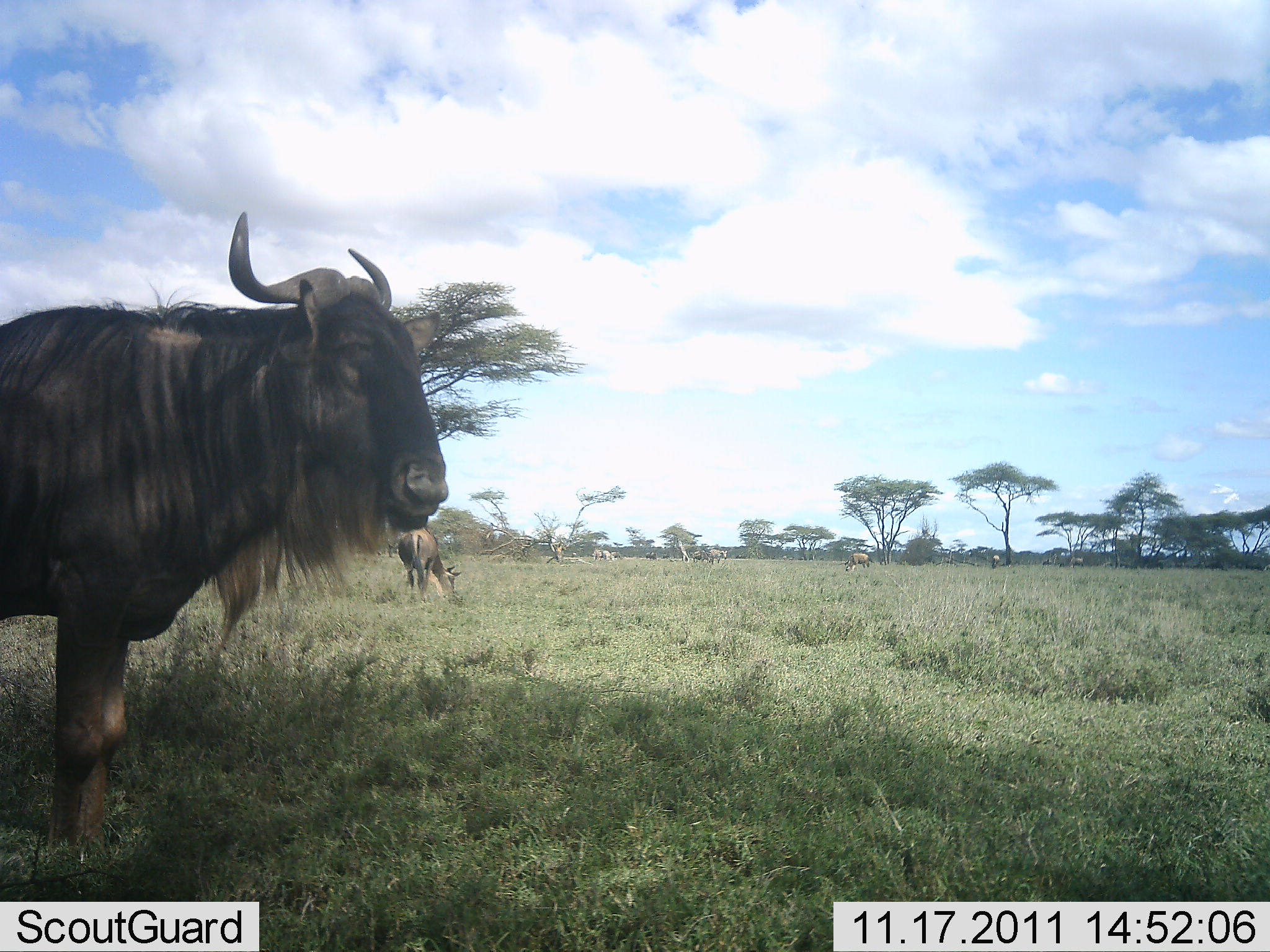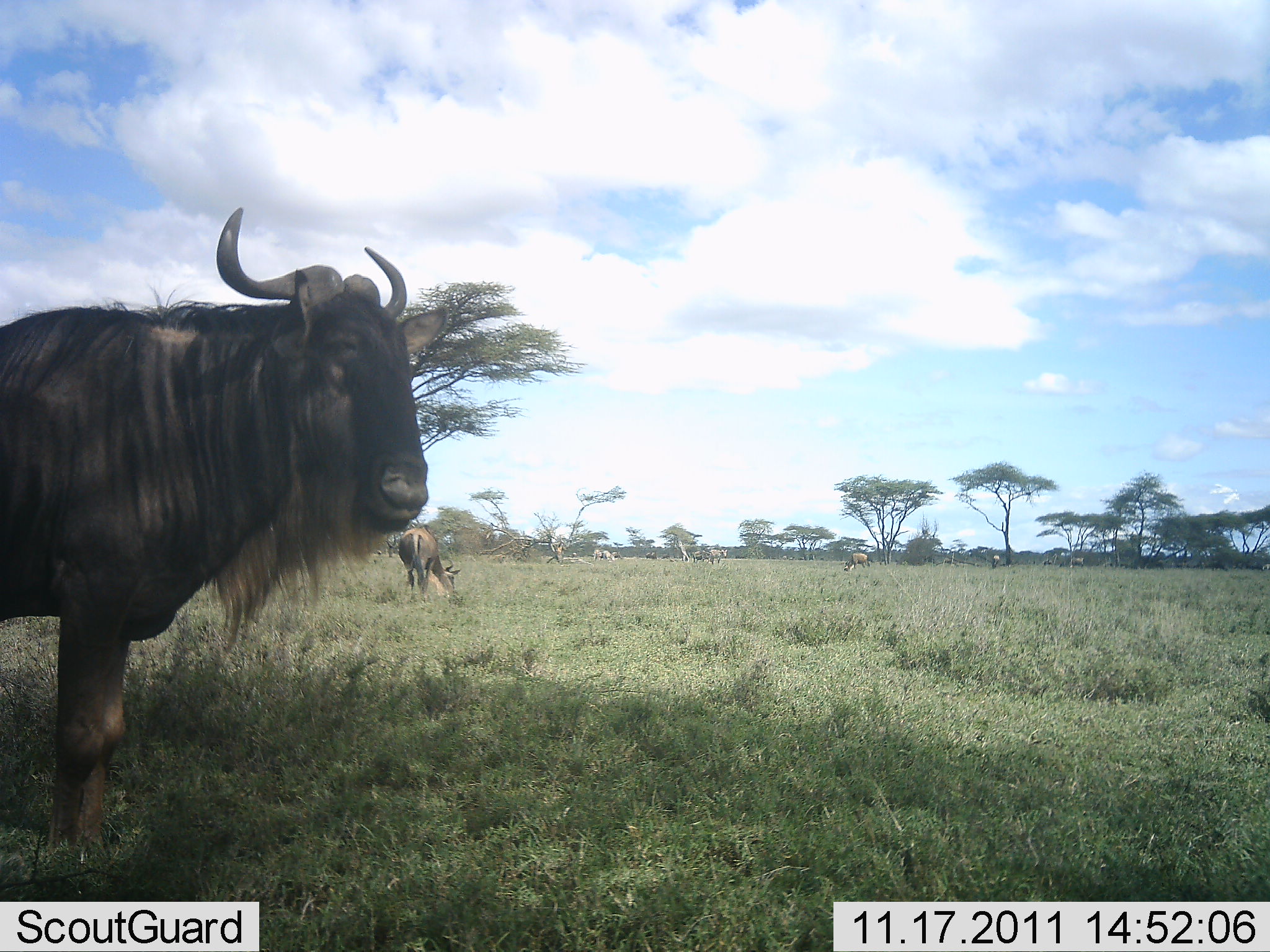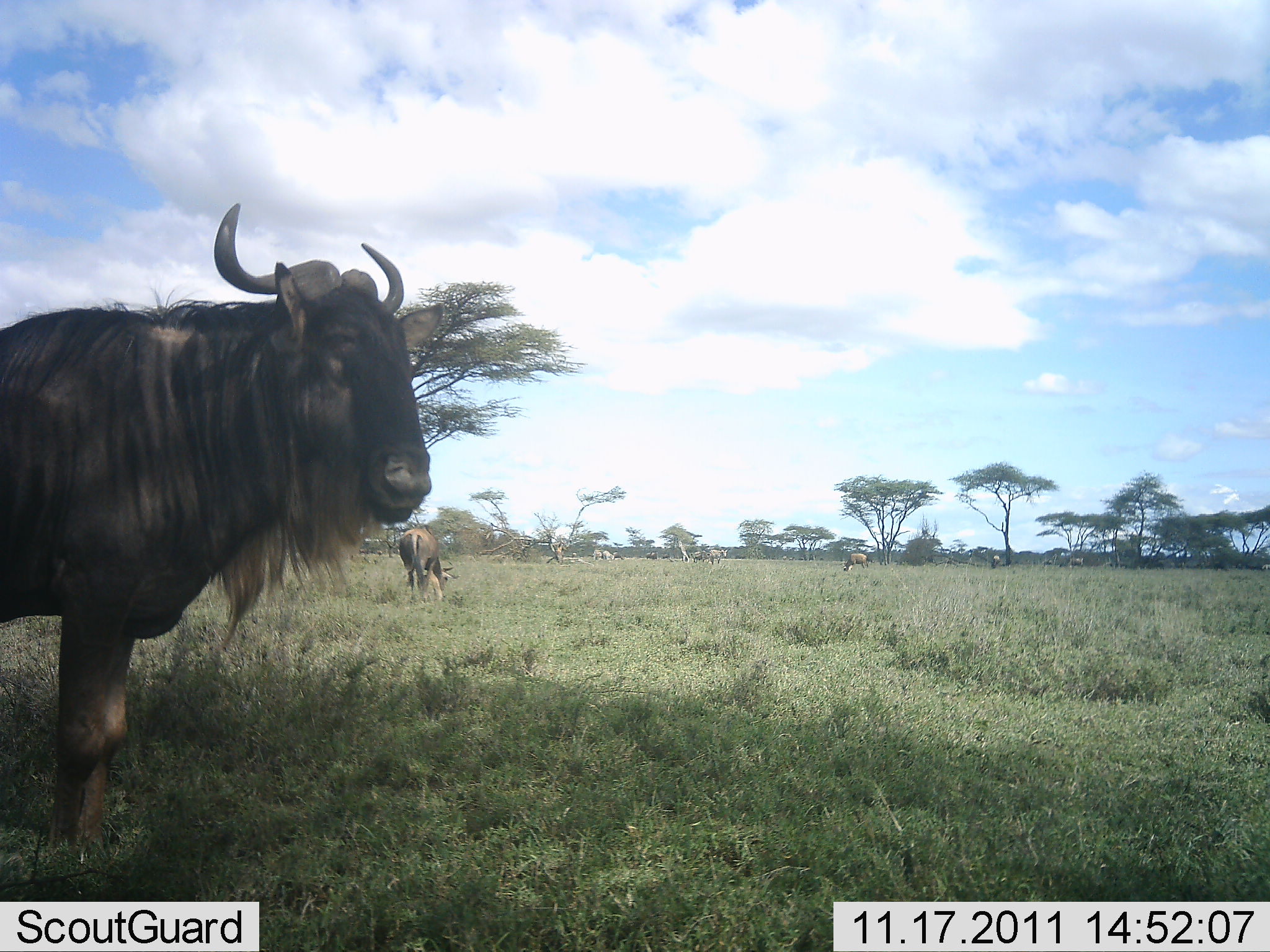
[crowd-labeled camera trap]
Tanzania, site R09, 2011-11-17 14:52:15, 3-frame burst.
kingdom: Animalia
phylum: Chordata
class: Mammalia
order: Artiodactyla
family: Bovidae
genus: Connochaetes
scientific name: Connochaetes taurinus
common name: blue wildebeest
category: wildebeest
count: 2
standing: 100%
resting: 0%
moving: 0%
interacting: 0%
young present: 0%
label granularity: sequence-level